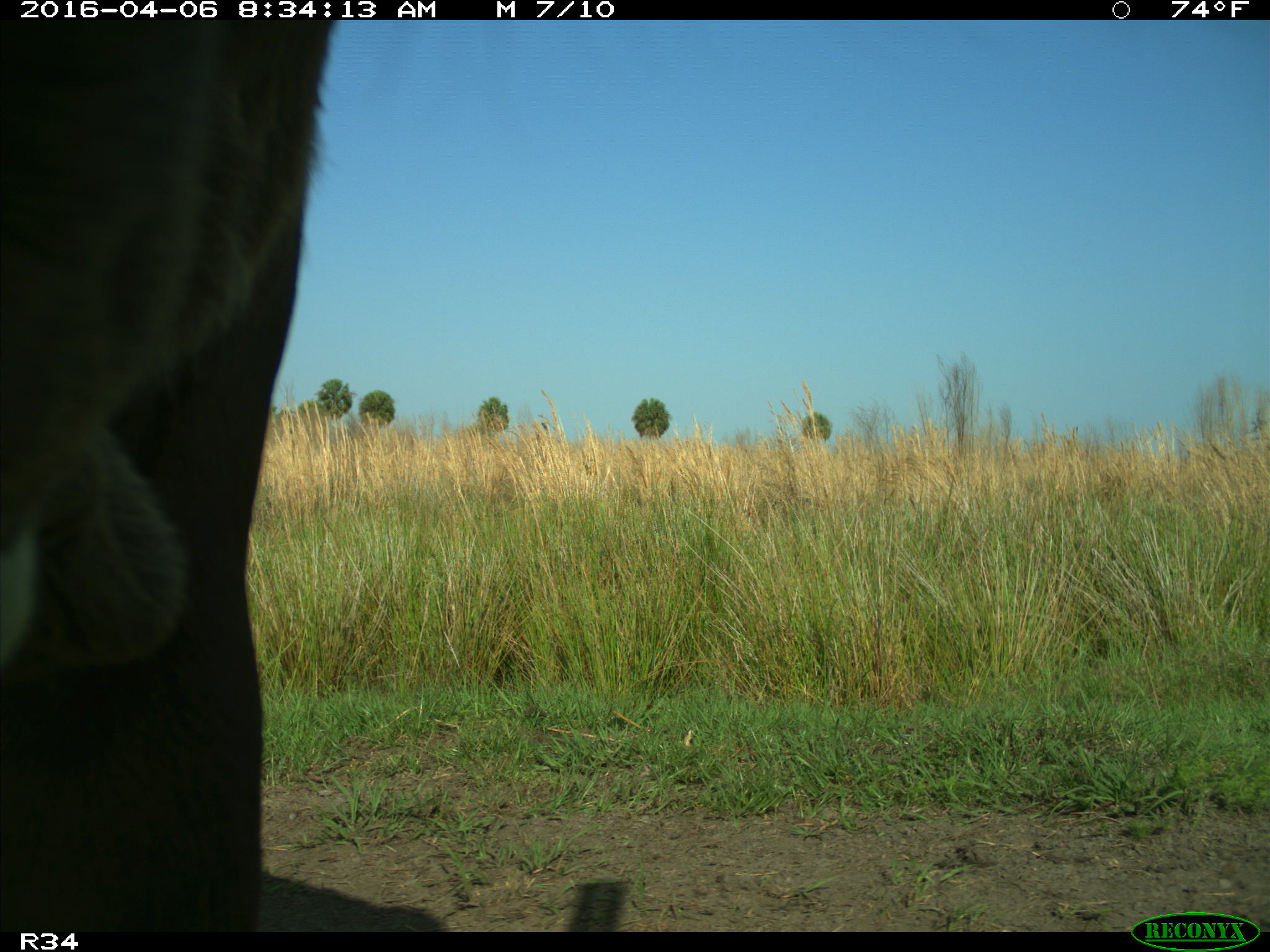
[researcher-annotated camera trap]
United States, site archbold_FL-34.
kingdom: Animalia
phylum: Chordata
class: Mammalia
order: Artiodactyla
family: Bovidae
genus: Bos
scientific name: Bos taurus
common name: domestic cow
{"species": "Bos taurus (domestic cow)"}